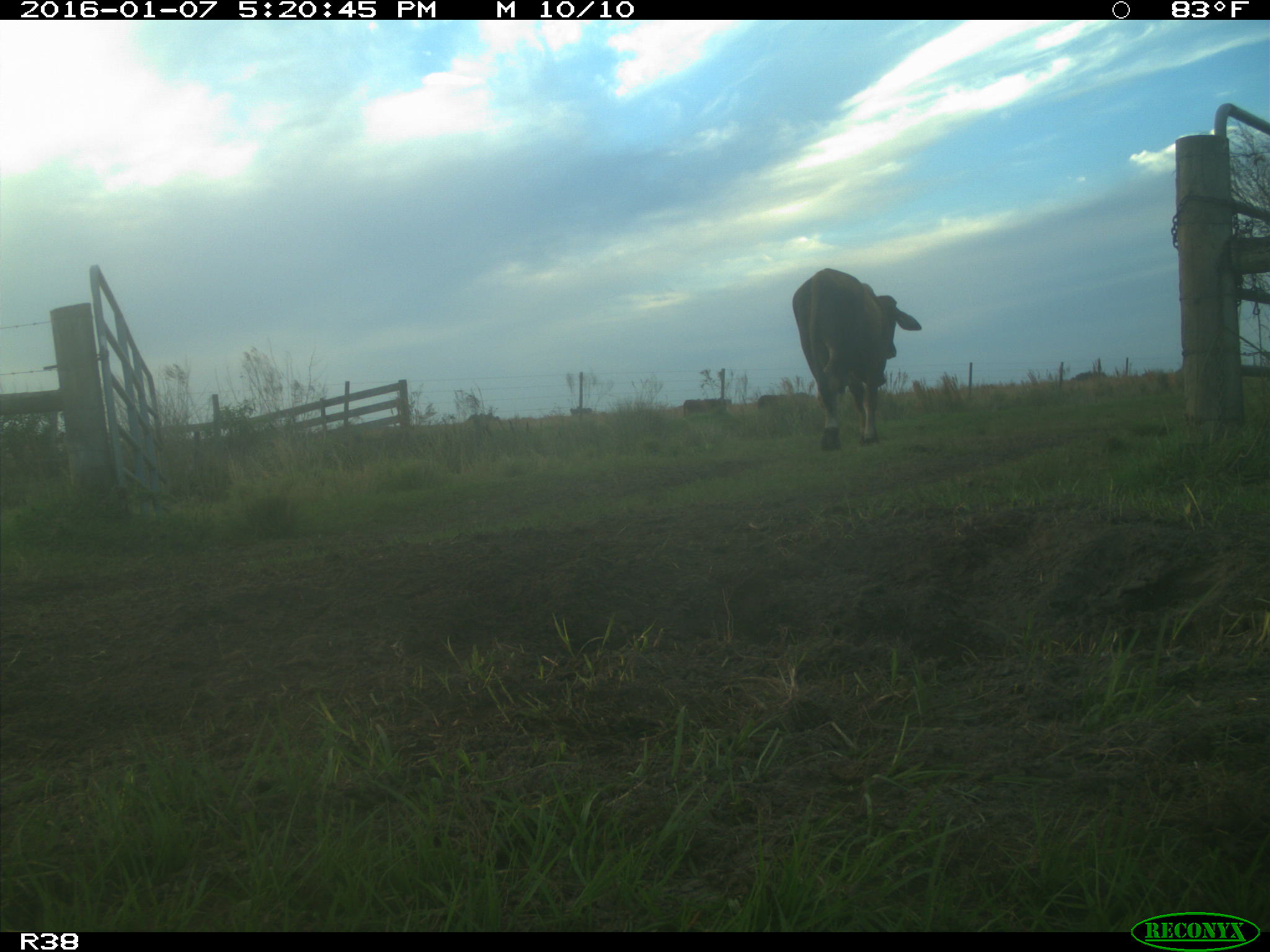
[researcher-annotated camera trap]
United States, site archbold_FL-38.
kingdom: Animalia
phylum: Chordata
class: Mammalia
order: Artiodactyla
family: Bovidae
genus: Bos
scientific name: Bos taurus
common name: domestic cow